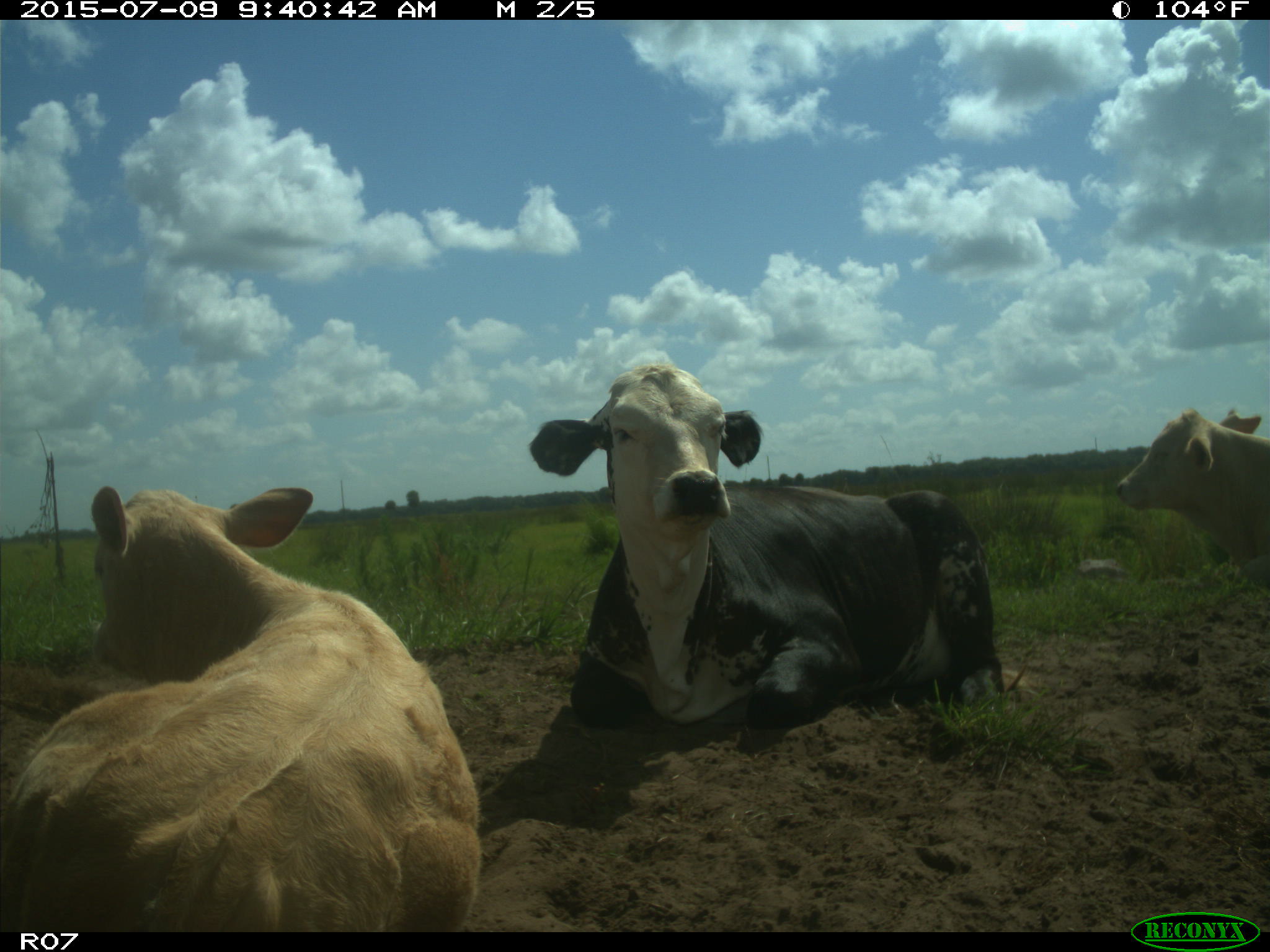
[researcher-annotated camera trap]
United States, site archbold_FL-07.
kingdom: Animalia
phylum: Chordata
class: Mammalia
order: Artiodactyla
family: Bovidae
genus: Bos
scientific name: Bos taurus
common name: domestic cow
Bos taurus (domestic cow).